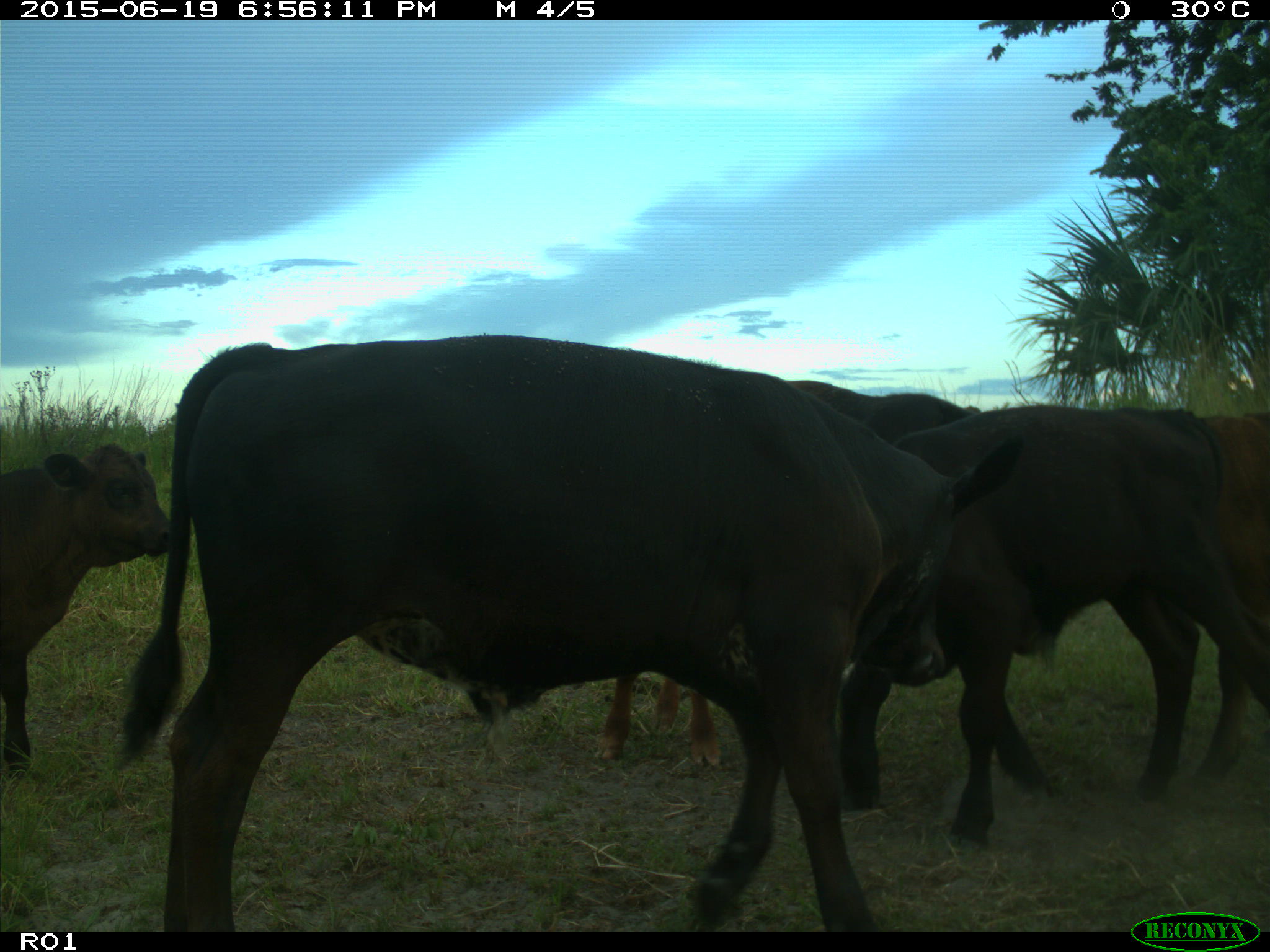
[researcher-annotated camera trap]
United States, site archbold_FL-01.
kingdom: Animalia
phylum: Chordata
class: Mammalia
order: Artiodactyla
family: Bovidae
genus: Bos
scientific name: Bos taurus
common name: domestic cow